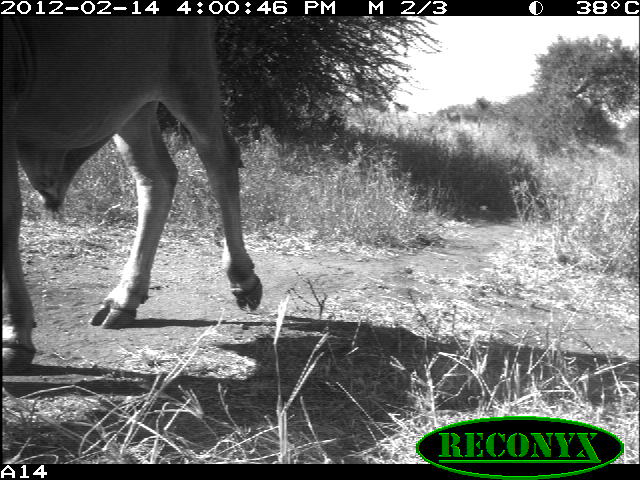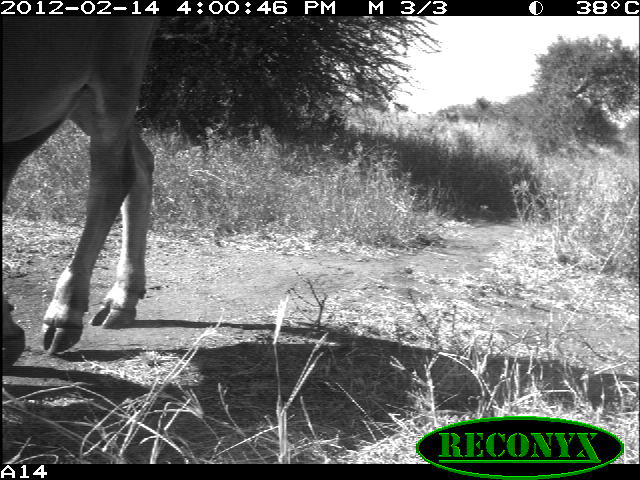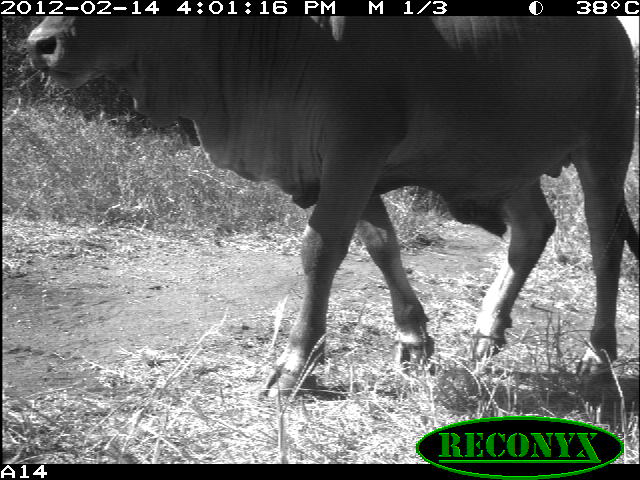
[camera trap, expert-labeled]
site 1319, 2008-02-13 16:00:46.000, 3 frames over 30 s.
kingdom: Animalia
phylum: Chordata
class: Mammalia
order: Artiodactyla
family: Bovidae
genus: Bos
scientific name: Bos taurus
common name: domestic cattle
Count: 2.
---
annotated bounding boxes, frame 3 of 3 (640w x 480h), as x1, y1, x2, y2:
bos taurus: 26, 15, 640, 400